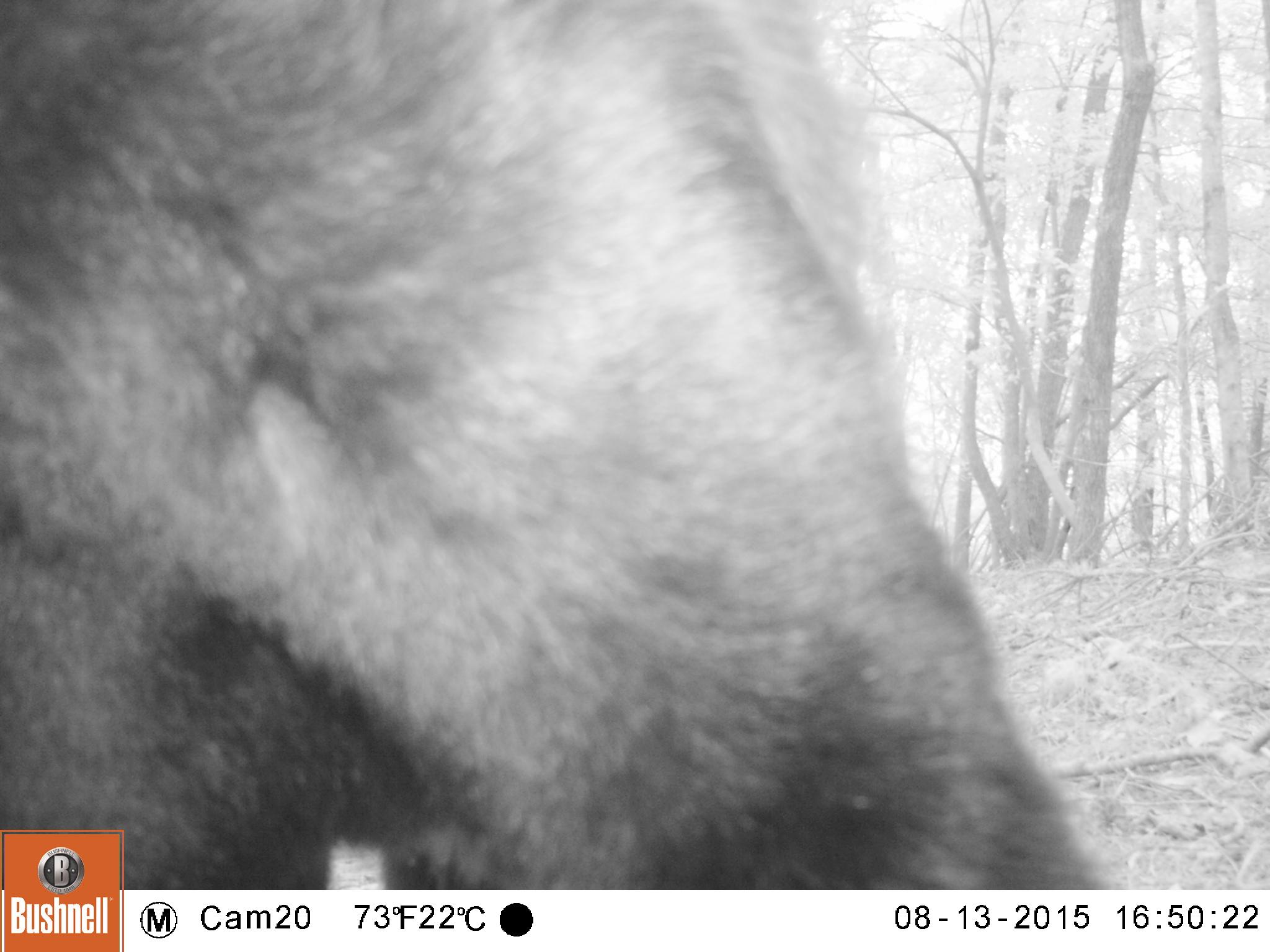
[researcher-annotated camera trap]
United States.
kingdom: Animalia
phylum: Chordata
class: Mammalia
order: Carnivora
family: Ursidae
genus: Ursus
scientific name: Ursus americanus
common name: american black bear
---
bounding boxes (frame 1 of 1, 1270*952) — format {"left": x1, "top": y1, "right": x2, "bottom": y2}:
American Black Bear: {"left": 1, "top": 5, "right": 1116, "bottom": 891}